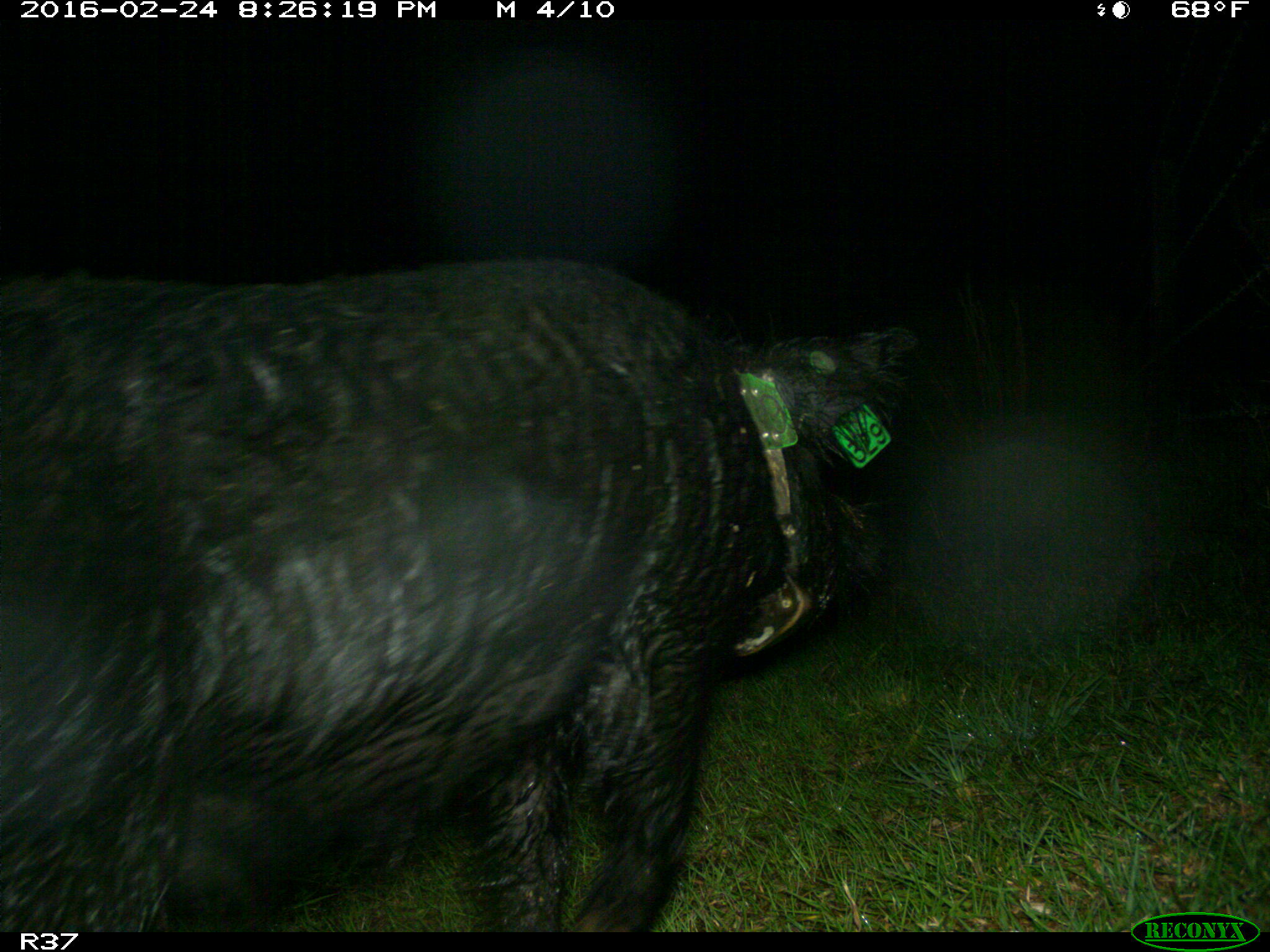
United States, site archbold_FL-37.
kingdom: Animalia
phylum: Chordata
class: Mammalia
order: Artiodactyla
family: Suidae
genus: Sus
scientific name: Sus scrofa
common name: wild boar